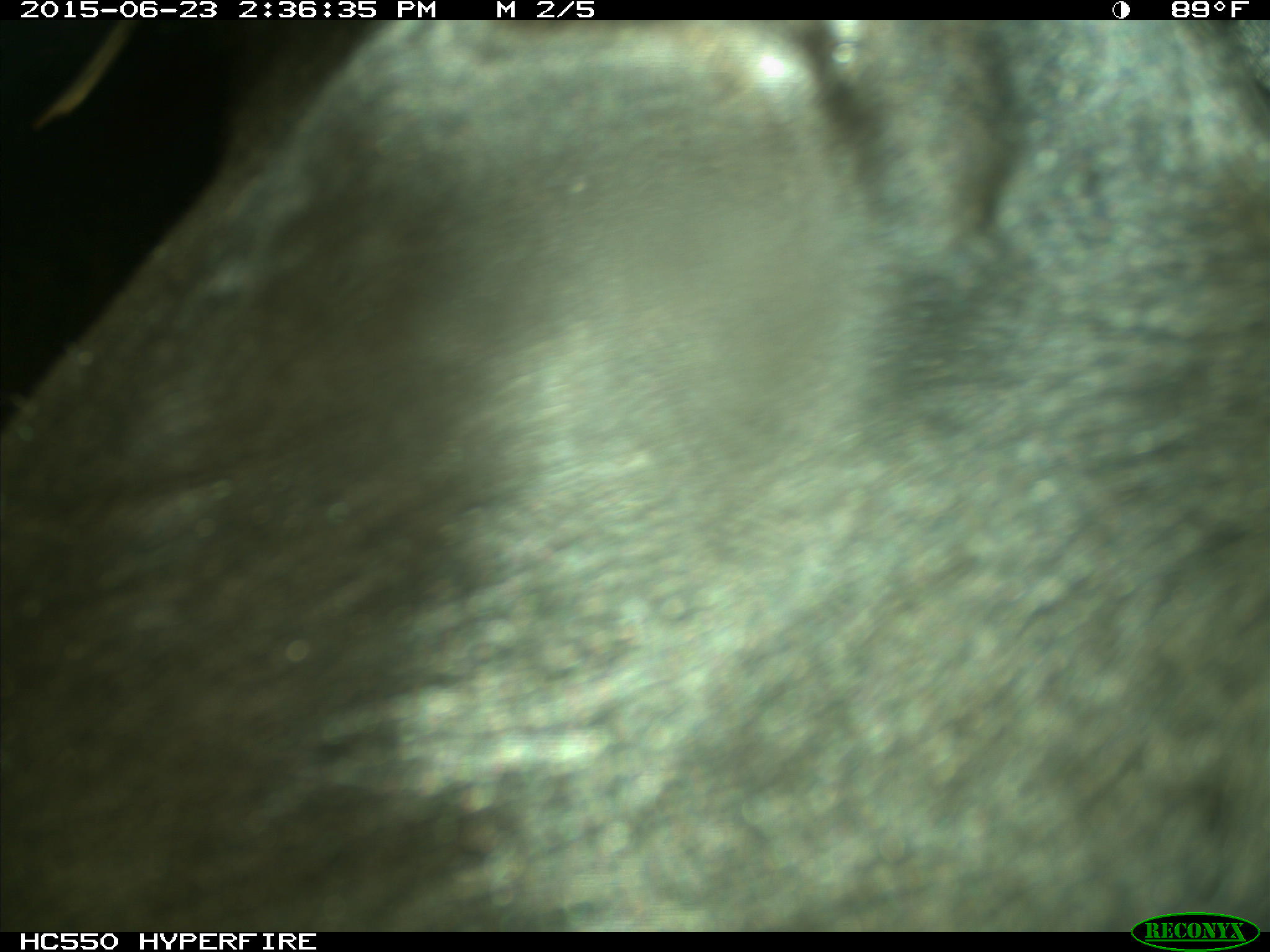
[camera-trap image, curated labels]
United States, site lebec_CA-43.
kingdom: Animalia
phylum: Chordata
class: Mammalia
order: Artiodactyla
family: Bovidae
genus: Bos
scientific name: Bos taurus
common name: domestic cow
Bos taurus (domestic cow).